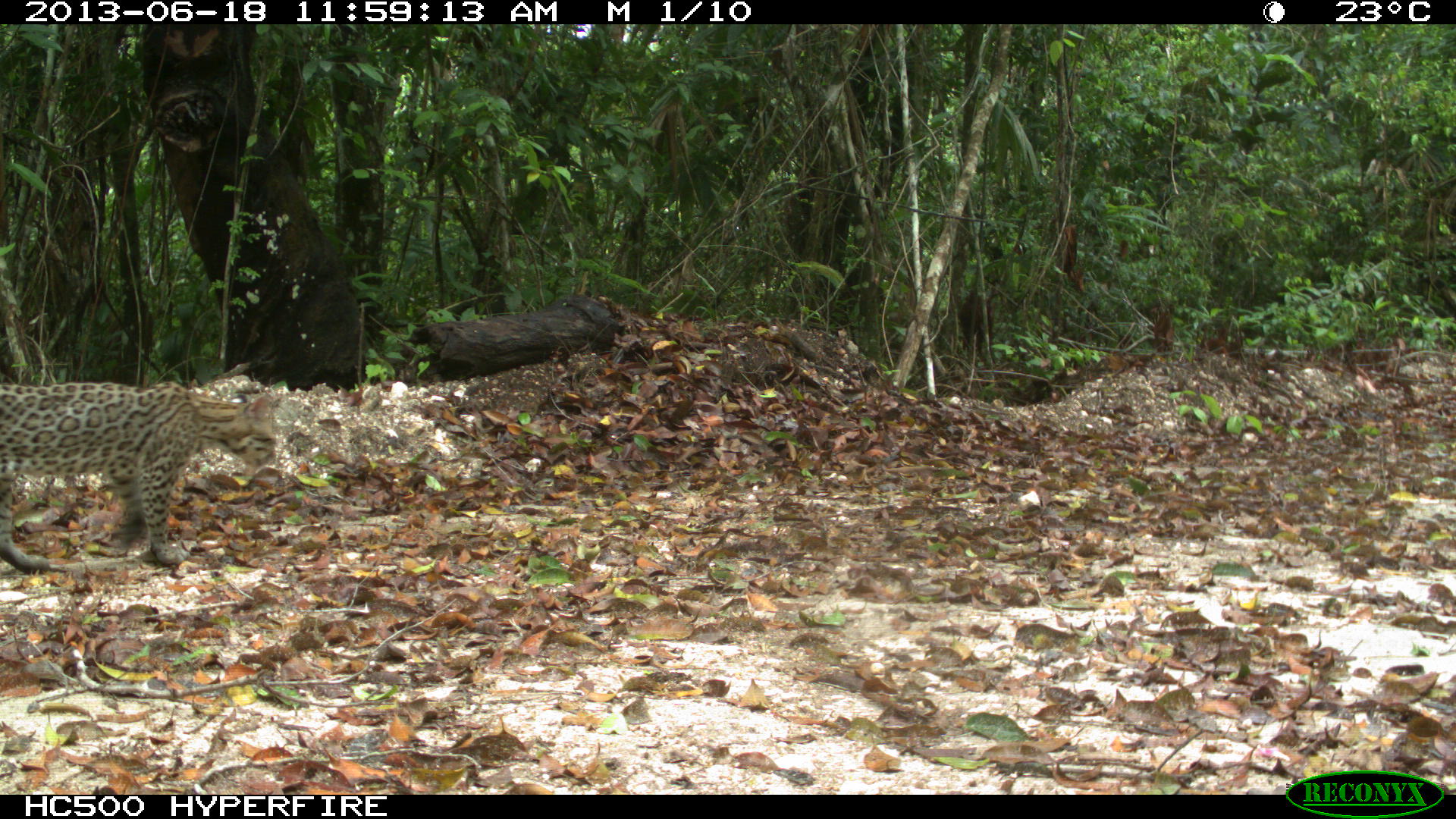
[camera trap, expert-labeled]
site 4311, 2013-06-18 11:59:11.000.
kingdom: Animalia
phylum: Chordata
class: Mammalia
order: Carnivora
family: Felidae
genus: Leopardus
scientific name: Leopardus pardalis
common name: ocelot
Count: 1.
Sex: female.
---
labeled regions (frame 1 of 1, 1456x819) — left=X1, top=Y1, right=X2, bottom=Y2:
leopardus pardalis: left=0, top=381, right=276, bottom=571